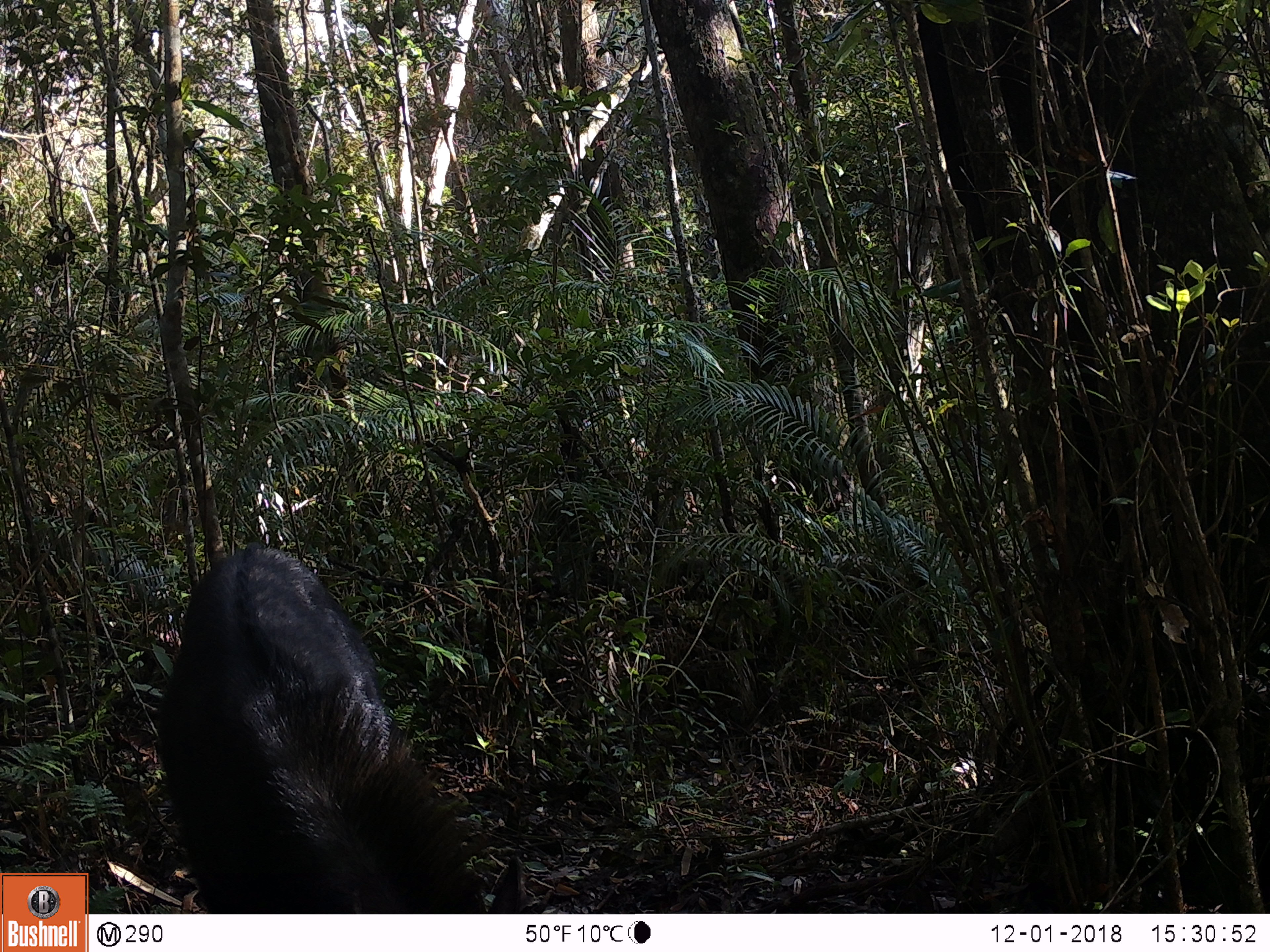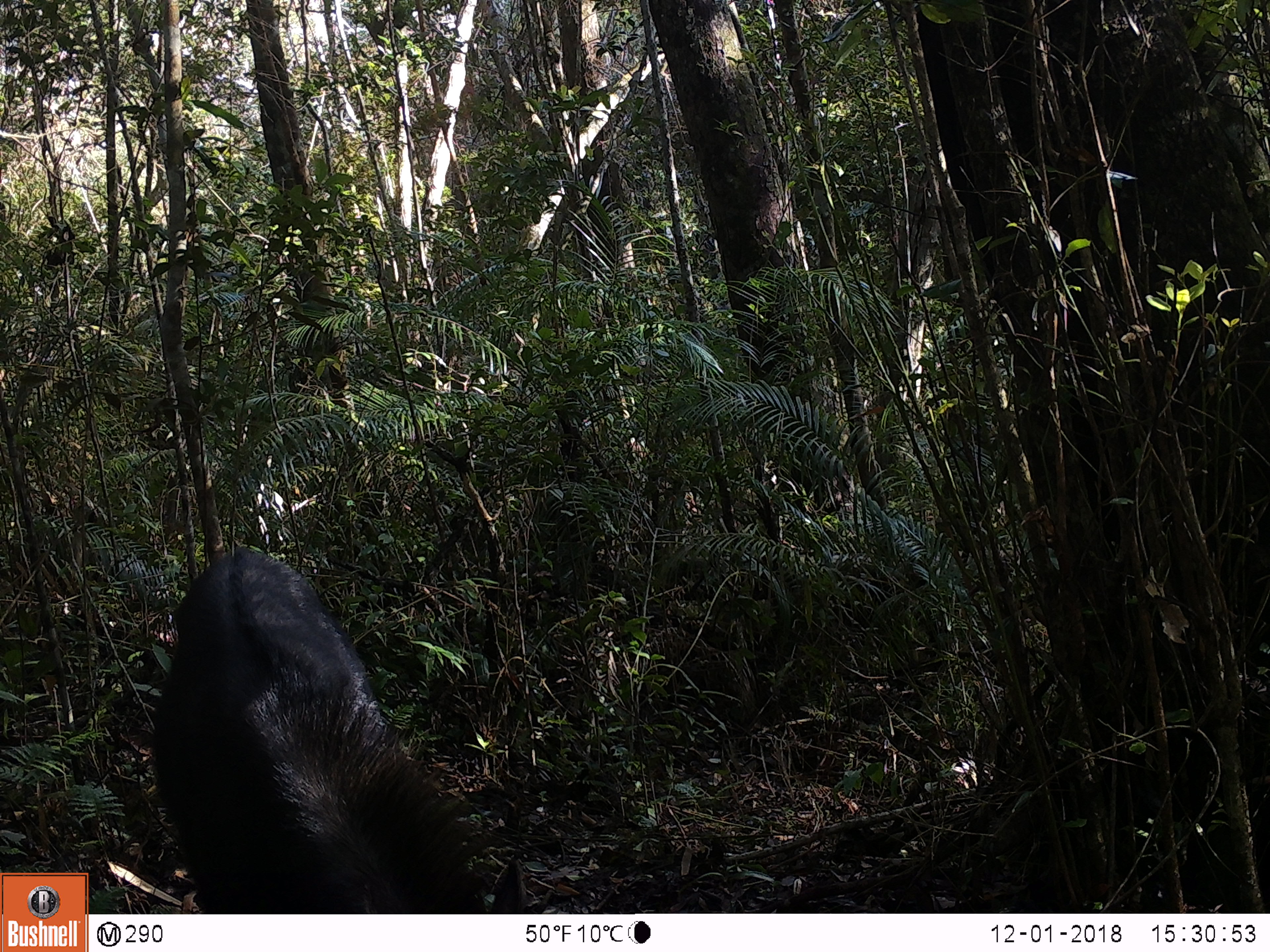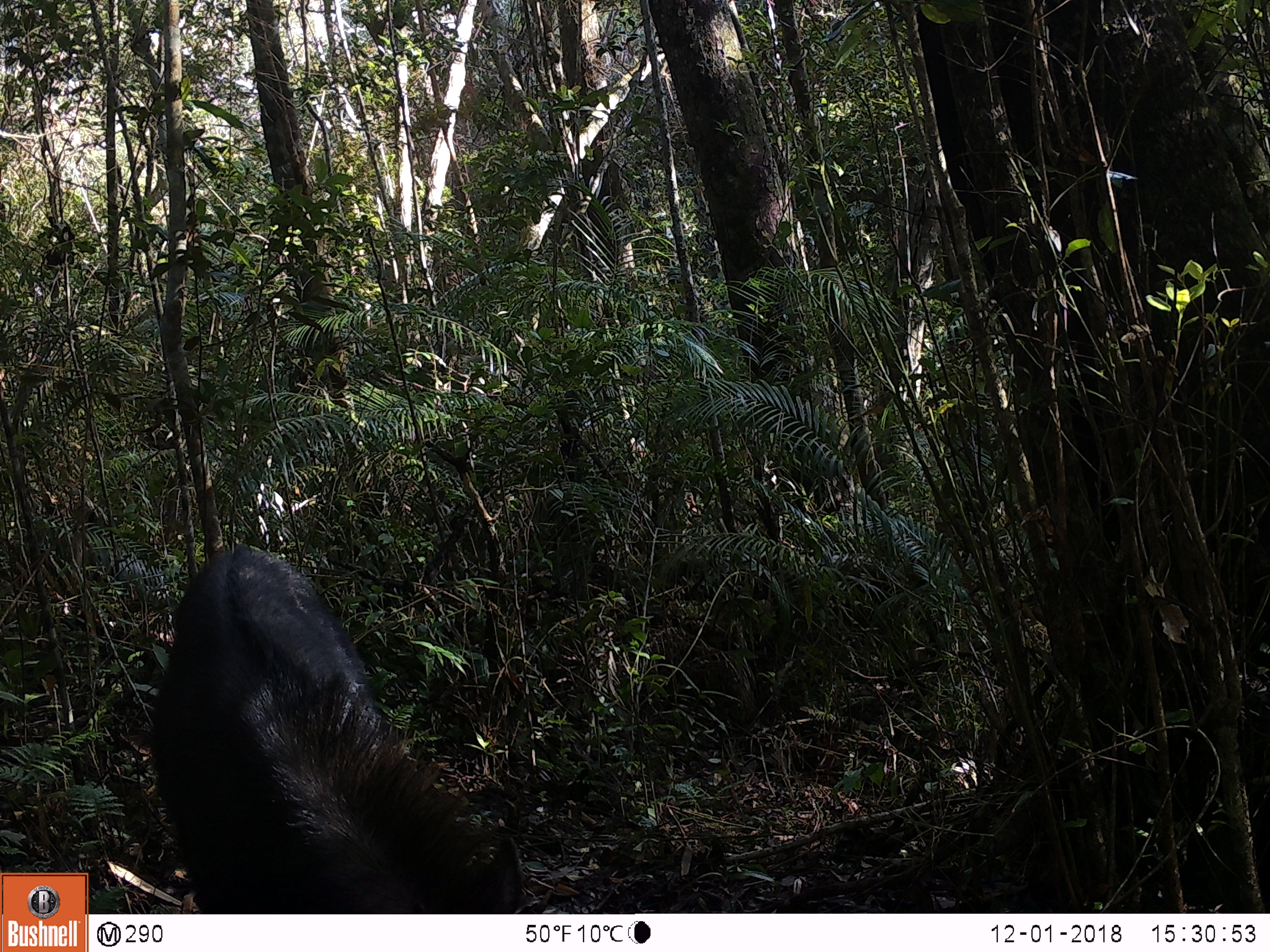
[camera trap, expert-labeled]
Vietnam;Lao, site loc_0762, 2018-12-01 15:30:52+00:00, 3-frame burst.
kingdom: Animalia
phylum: Chordata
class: Mammalia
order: Artiodactyla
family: Bovidae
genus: Capricornis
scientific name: Capricornis sumatraensis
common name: chinese serow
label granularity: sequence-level